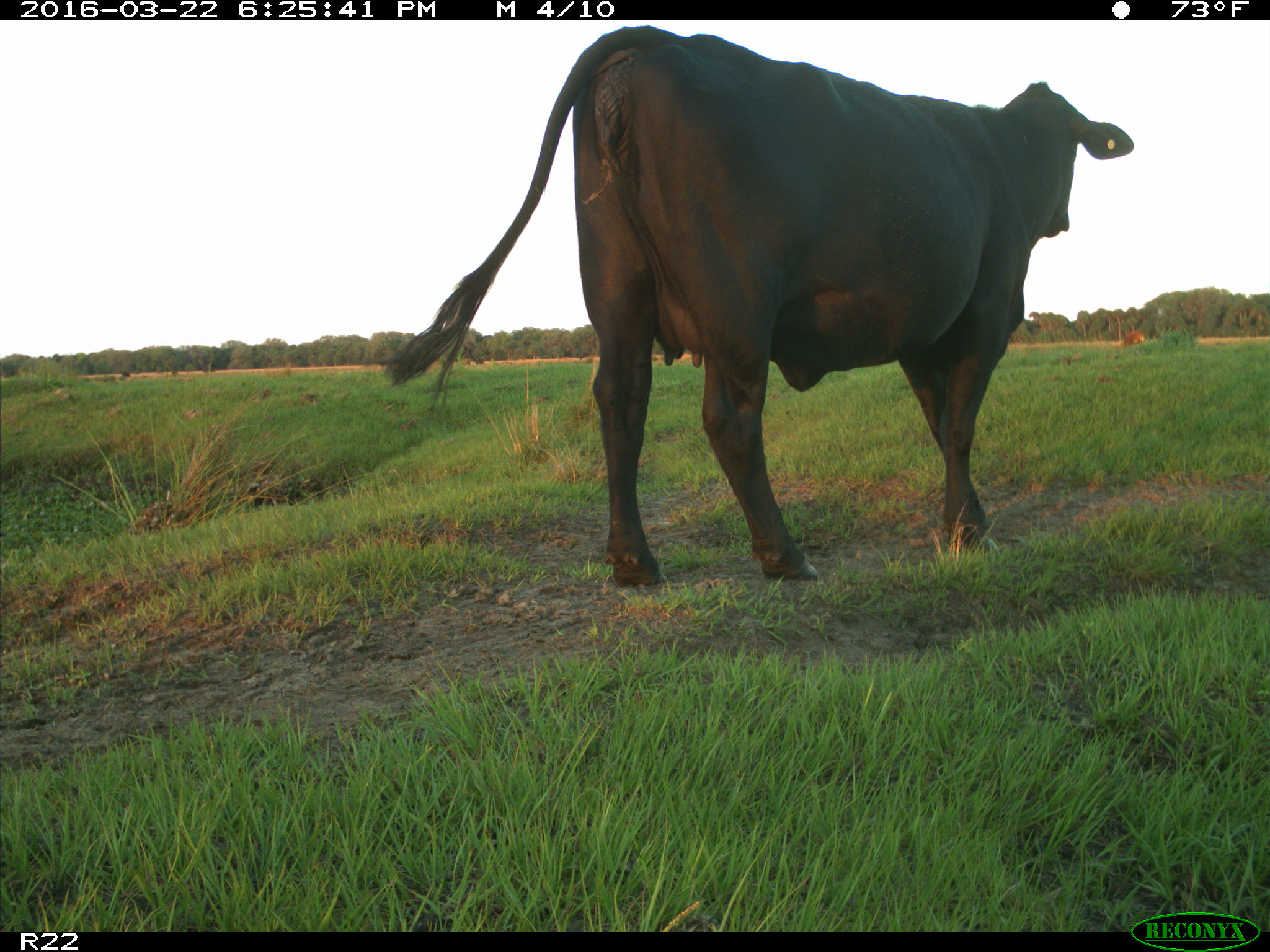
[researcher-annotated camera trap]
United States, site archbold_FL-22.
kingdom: Animalia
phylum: Chordata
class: Mammalia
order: Artiodactyla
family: Bovidae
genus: Bos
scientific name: Bos taurus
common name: domestic cow